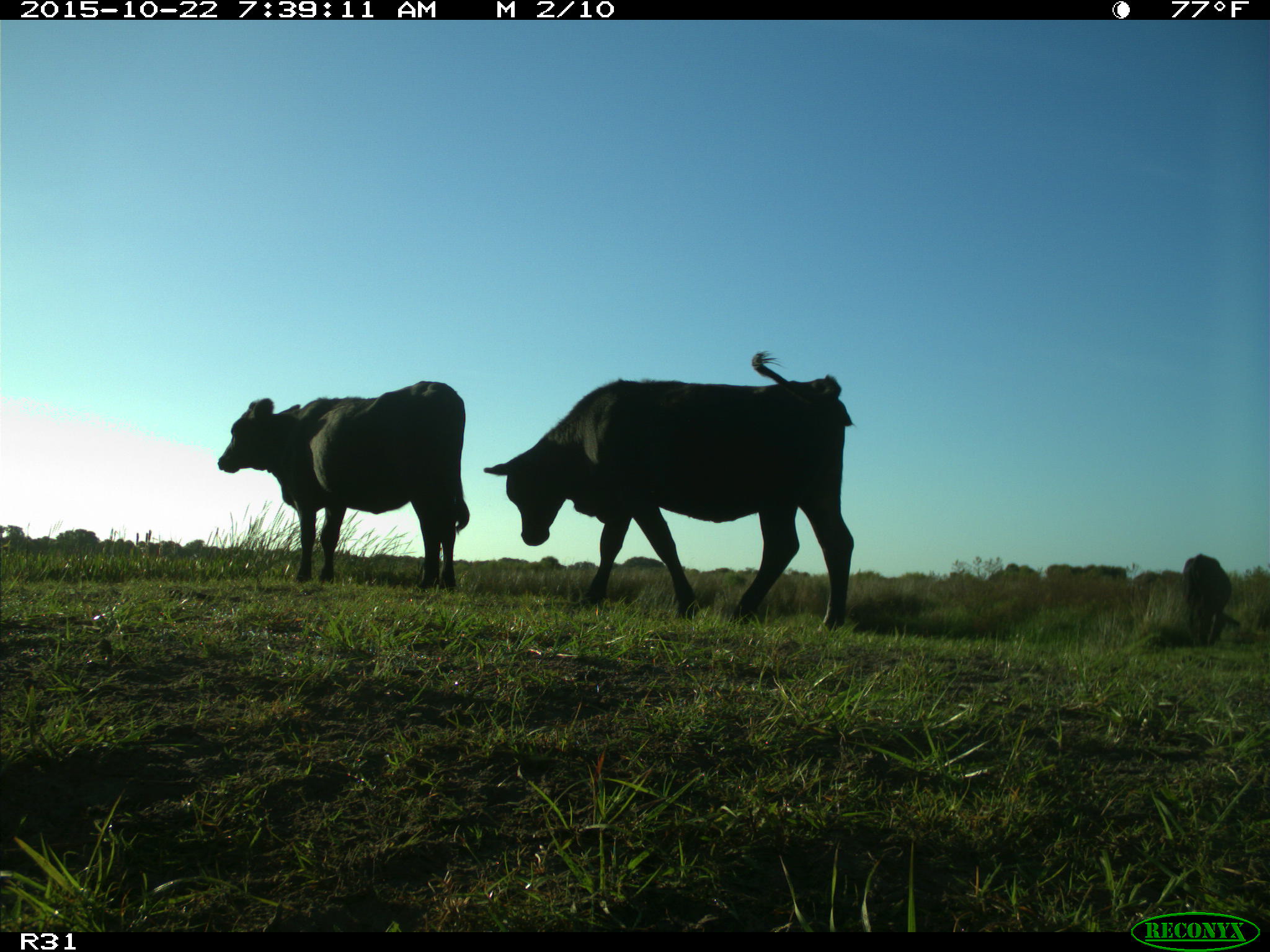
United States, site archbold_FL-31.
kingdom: Animalia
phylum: Chordata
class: Mammalia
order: Artiodactyla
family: Bovidae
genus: Bos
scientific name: Bos taurus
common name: domestic cow